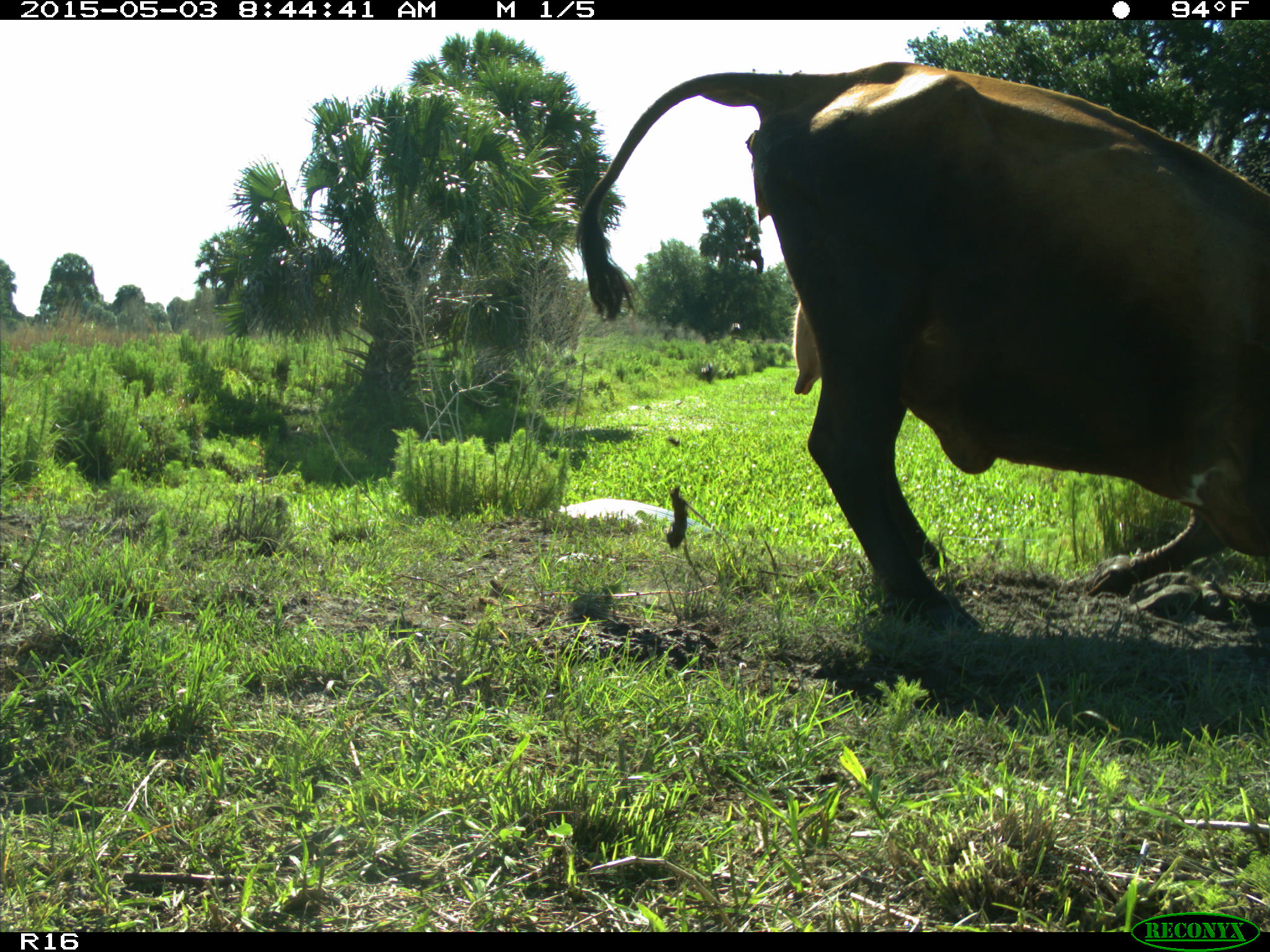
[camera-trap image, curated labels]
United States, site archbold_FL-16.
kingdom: Animalia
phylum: Chordata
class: Mammalia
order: Artiodactyla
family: Bovidae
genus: Bos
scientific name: Bos taurus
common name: domestic cow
Bos taurus (domestic cow).